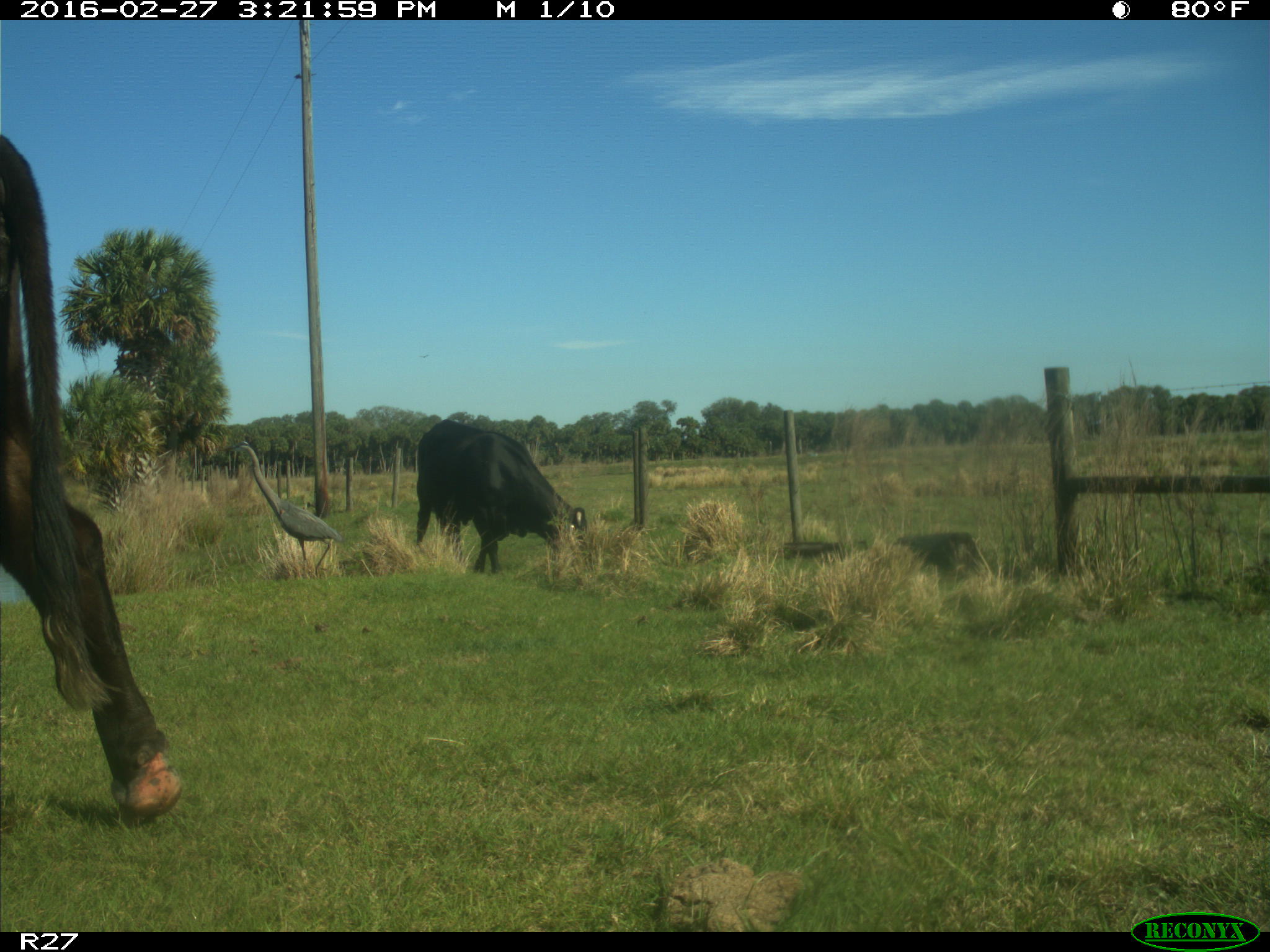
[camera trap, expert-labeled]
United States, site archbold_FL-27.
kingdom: Animalia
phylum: Chordata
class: Mammalia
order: Artiodactyla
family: Bovidae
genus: Bos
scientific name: Bos taurus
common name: domestic cow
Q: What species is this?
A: Bos taurus (domestic cow).